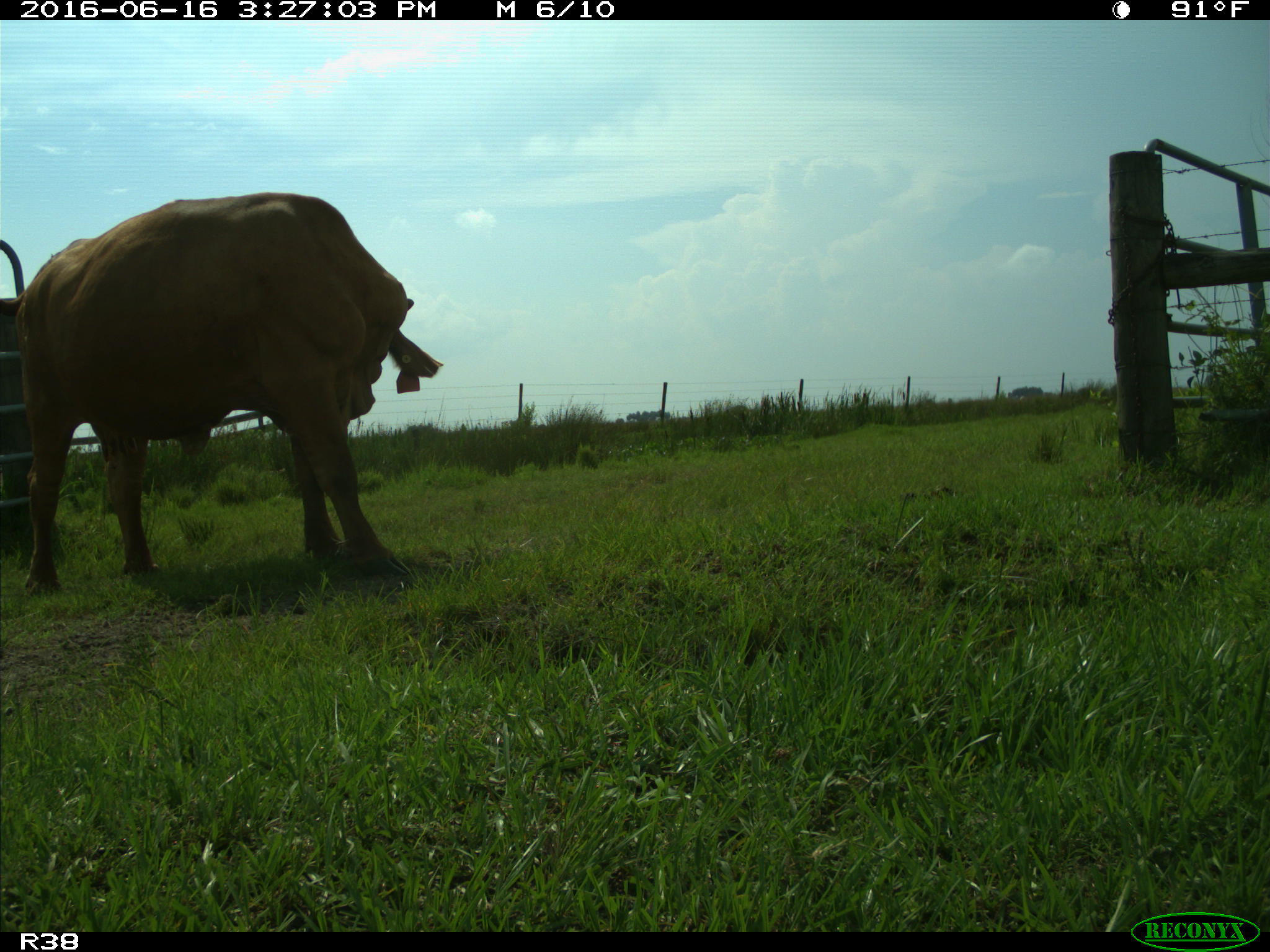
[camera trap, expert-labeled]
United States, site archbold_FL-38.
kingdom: Animalia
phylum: Chordata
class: Mammalia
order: Artiodactyla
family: Bovidae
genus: Bos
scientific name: Bos taurus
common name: domestic cow